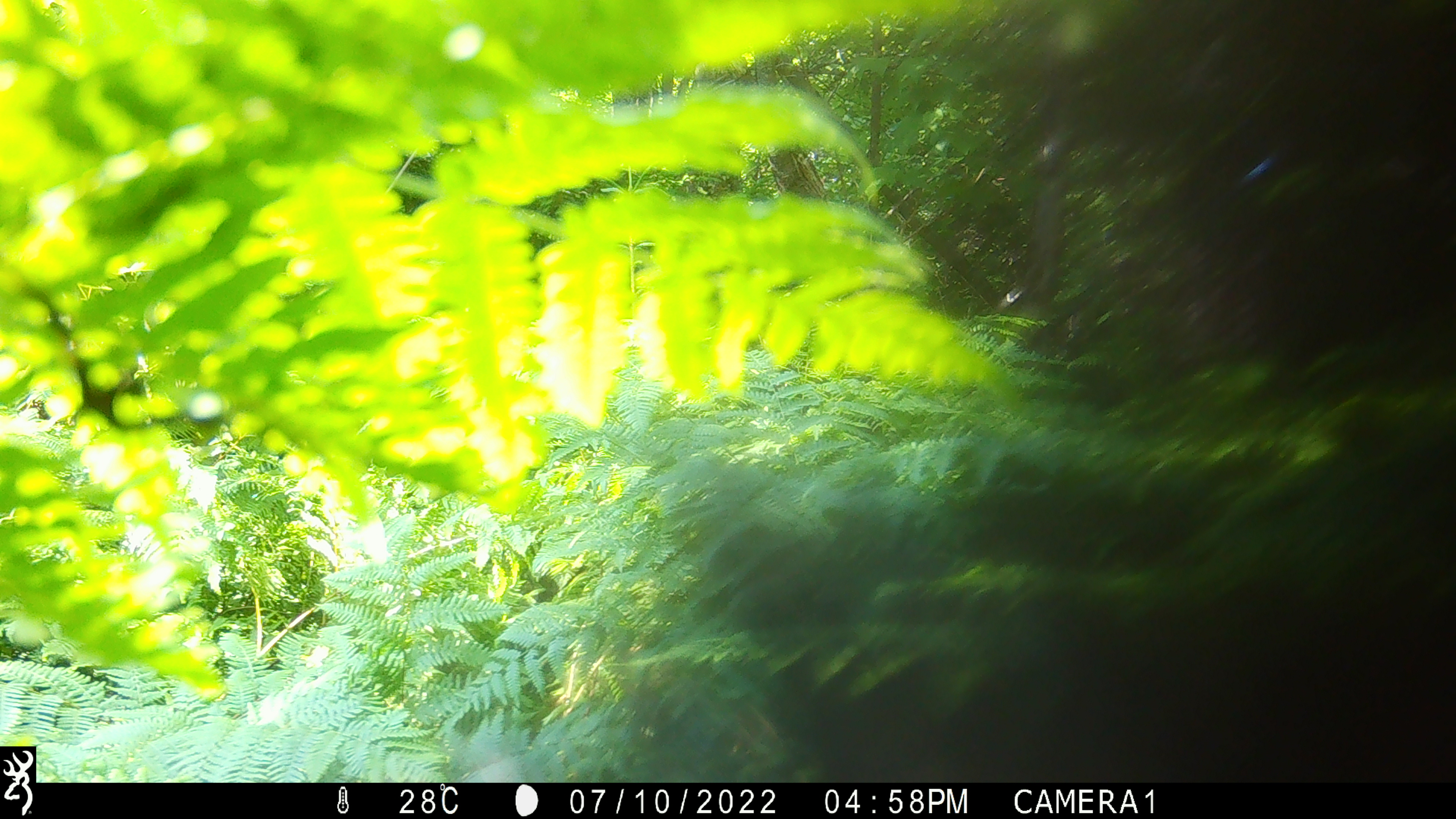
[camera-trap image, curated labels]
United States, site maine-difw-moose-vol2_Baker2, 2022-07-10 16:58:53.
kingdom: Animalia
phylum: Chordata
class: Mammalia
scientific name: Mammalia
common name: mammal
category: mammal sp.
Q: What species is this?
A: Mammal sp. (mammal) (Mammalia).